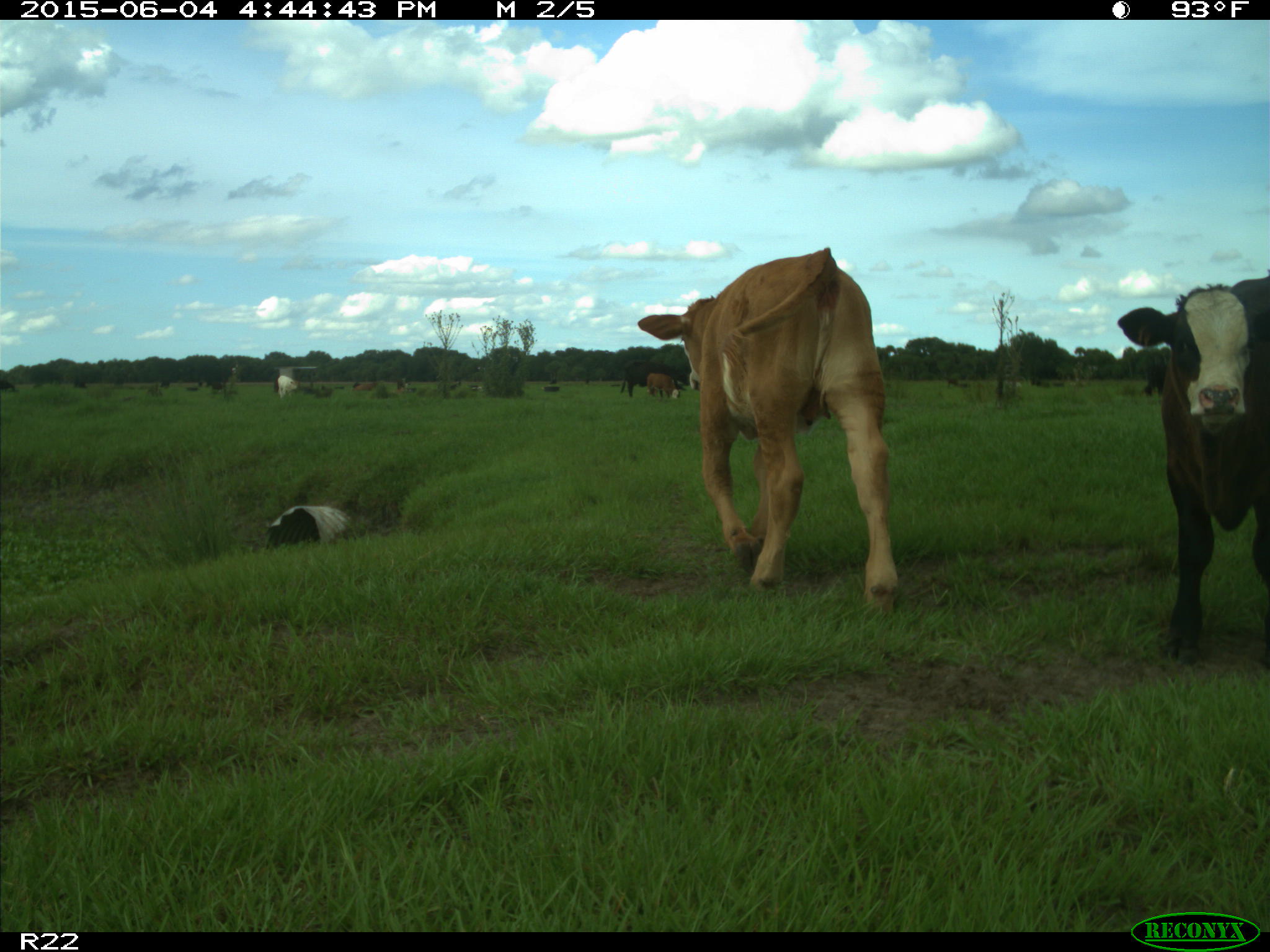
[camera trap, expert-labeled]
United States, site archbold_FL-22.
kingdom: Animalia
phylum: Chordata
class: Mammalia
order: Artiodactyla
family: Bovidae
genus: Bos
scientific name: Bos taurus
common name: domestic cow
Bos taurus (domestic cow).